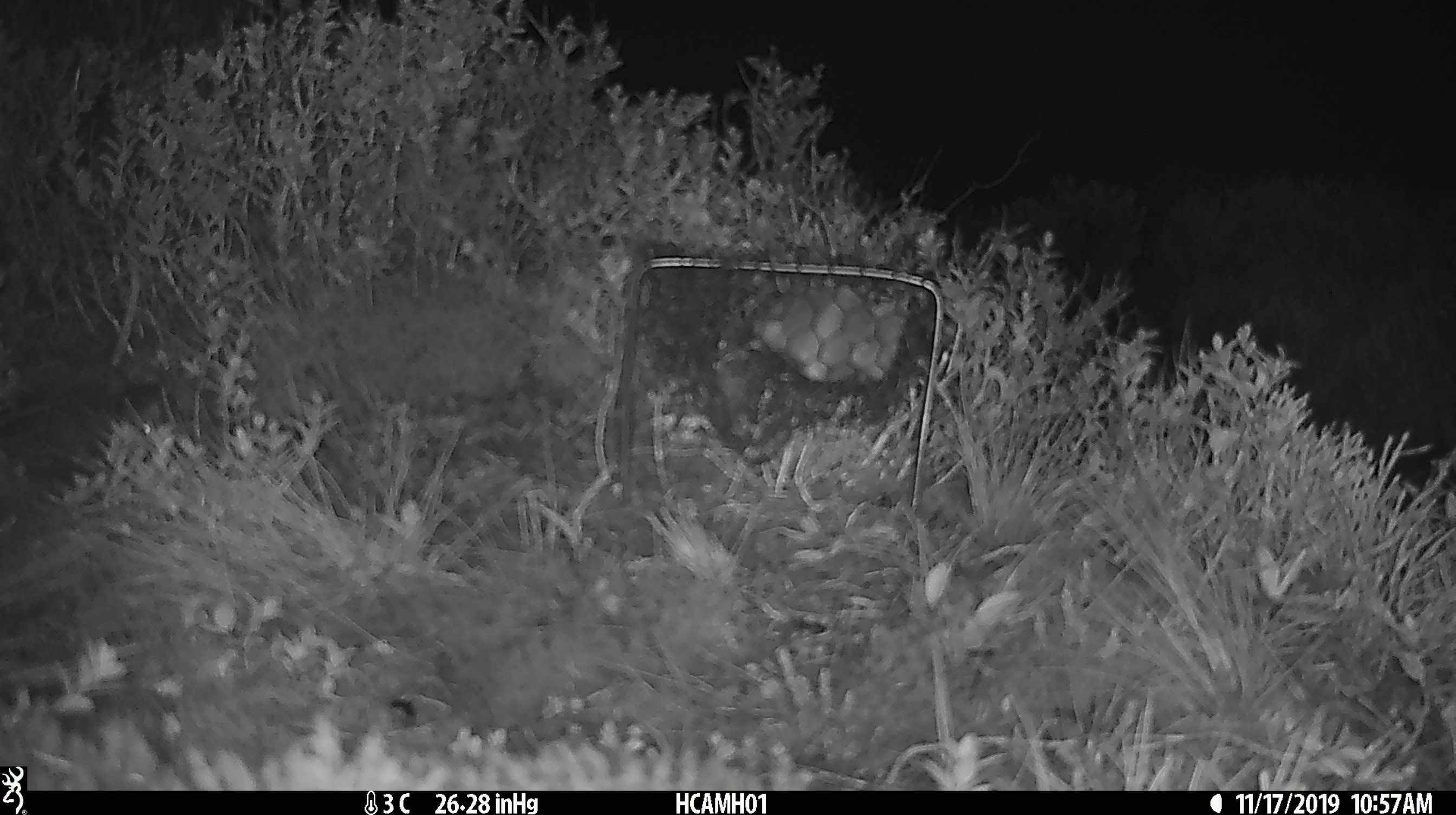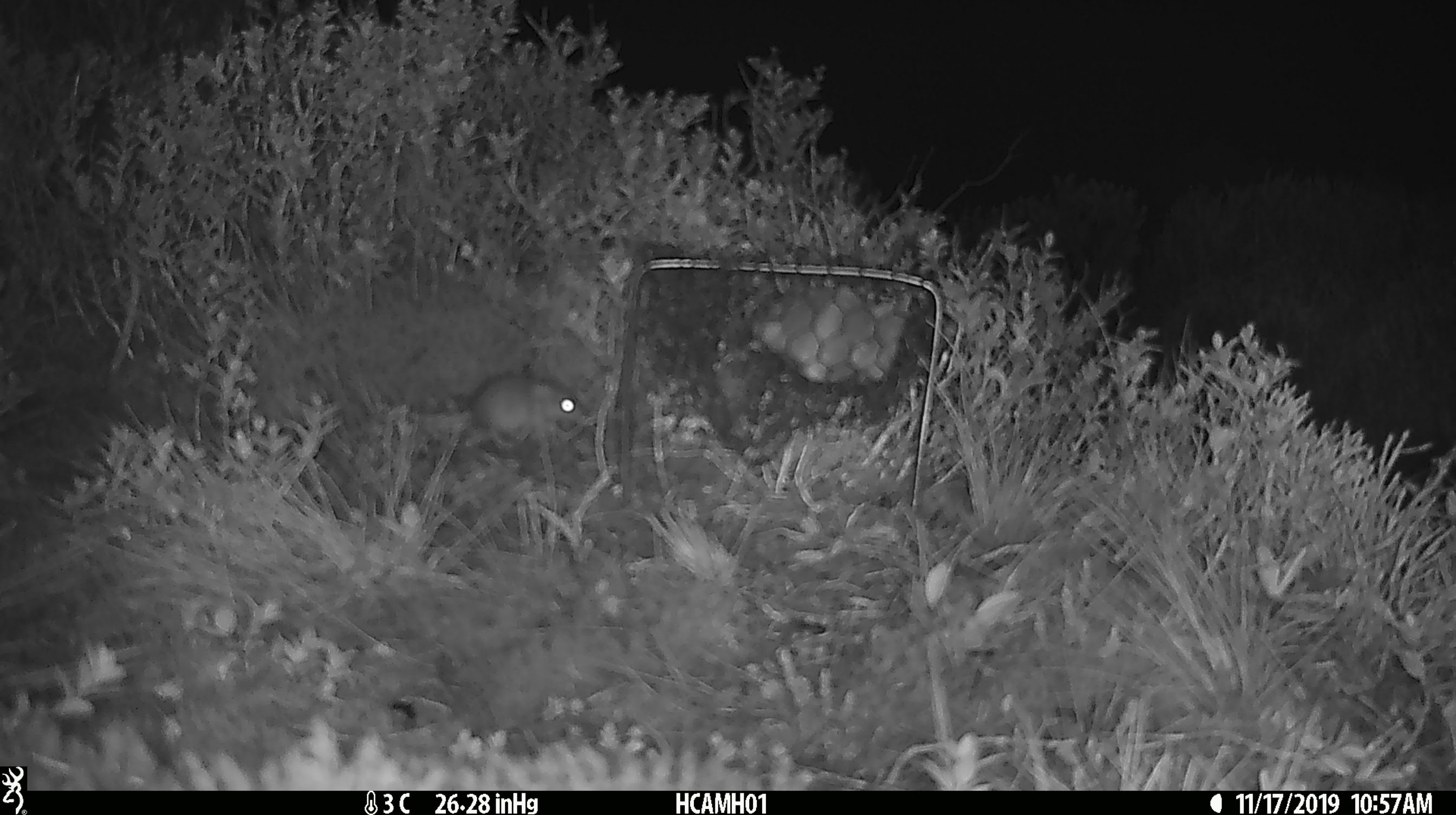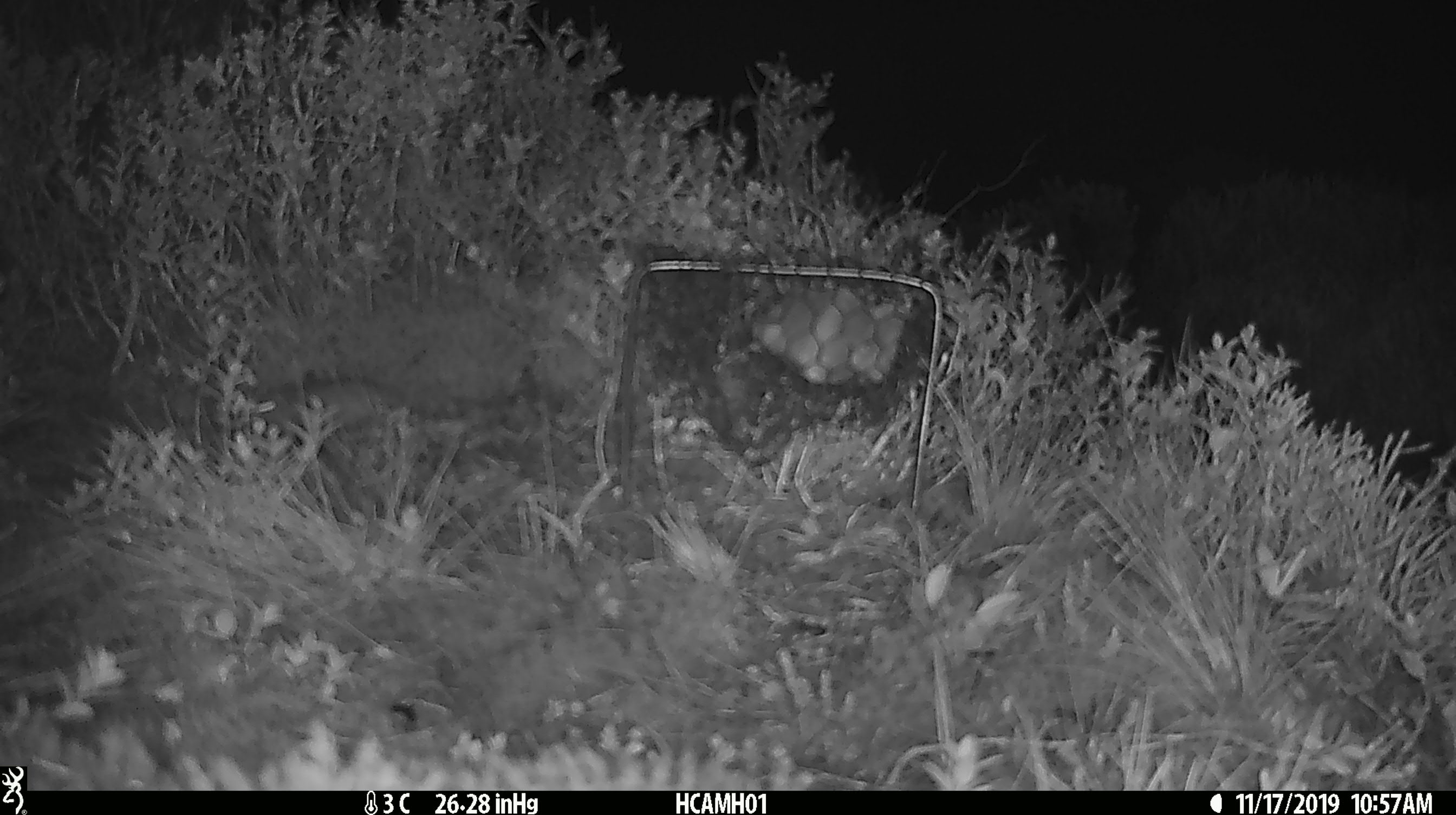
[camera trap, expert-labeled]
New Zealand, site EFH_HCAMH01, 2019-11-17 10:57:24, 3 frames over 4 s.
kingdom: Animalia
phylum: Chordata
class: Mammalia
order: Rodentia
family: Muridae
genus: Mus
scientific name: Mus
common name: mouse